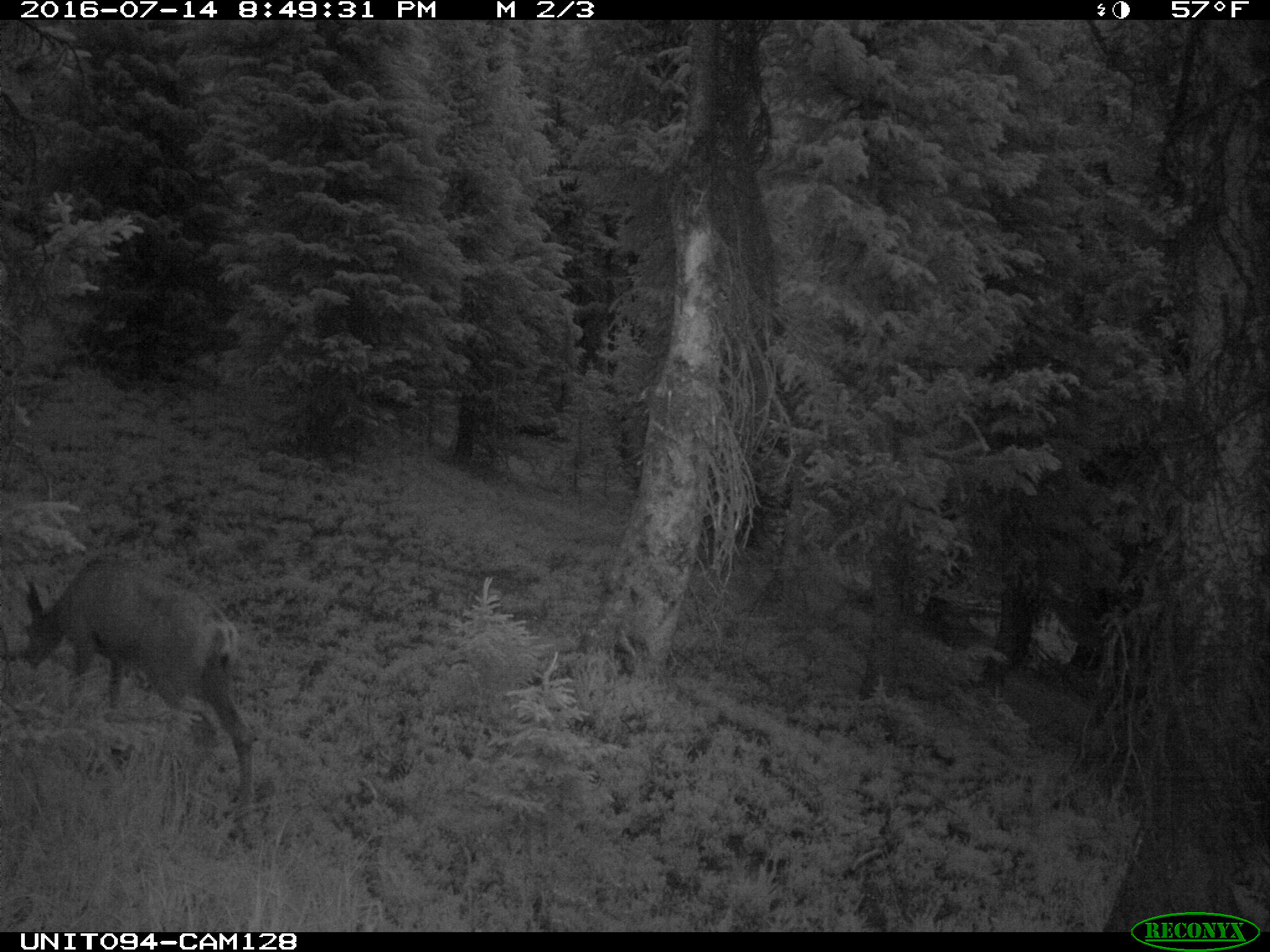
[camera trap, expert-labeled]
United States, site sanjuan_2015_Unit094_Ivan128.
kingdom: Animalia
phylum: Chordata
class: Mammalia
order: Artiodactyla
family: Cervidae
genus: Odocoileus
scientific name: Odocoileus hemionus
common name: mule deer